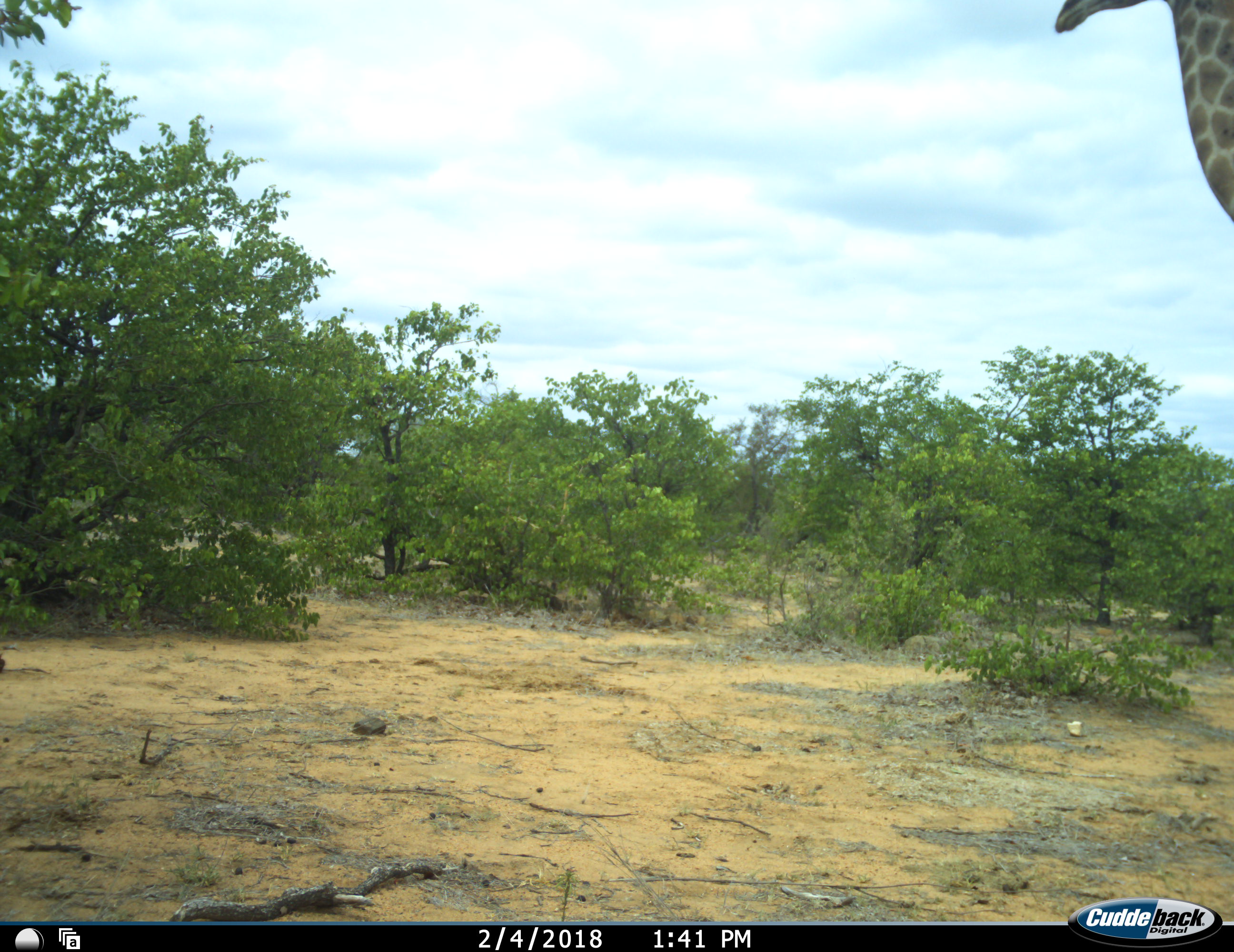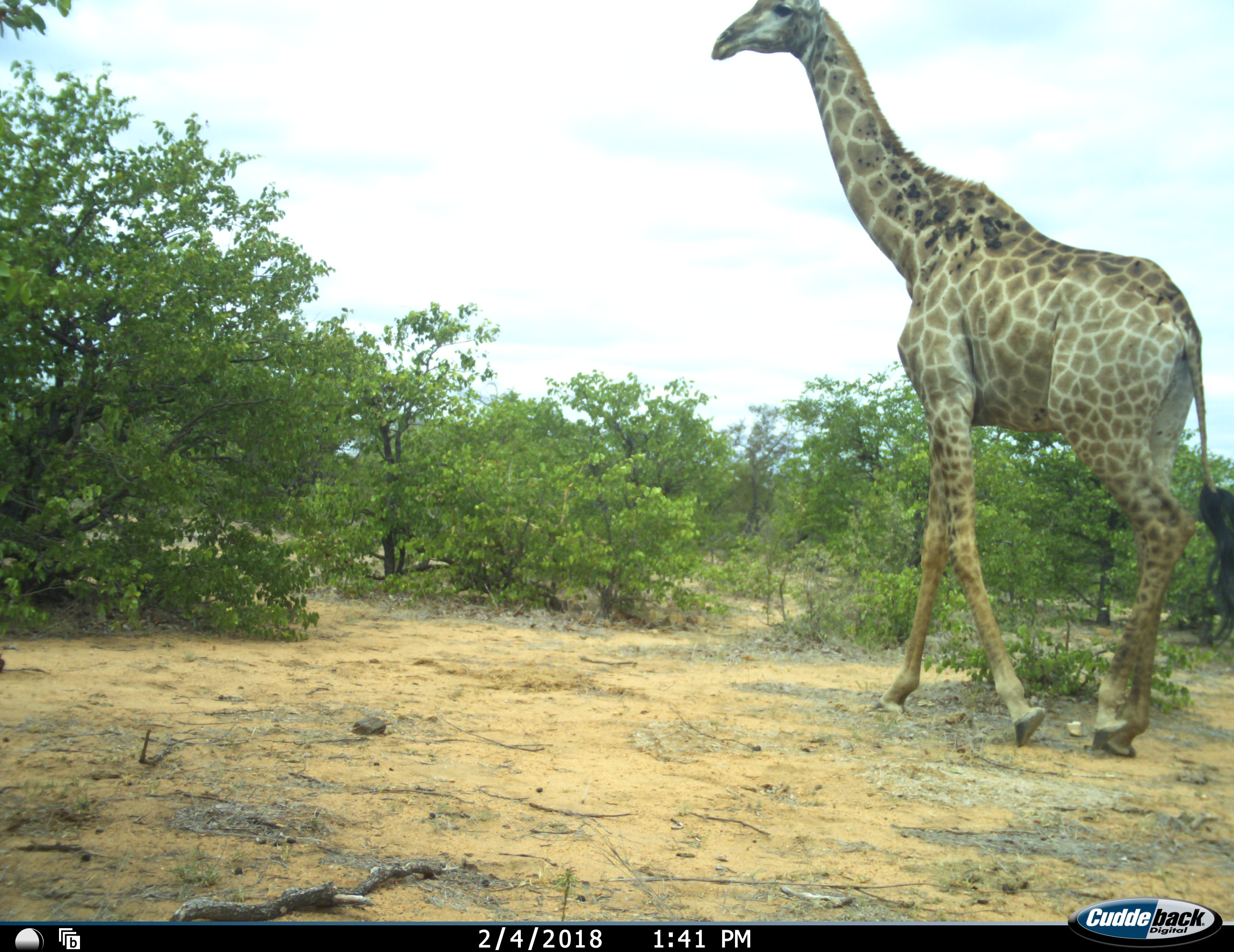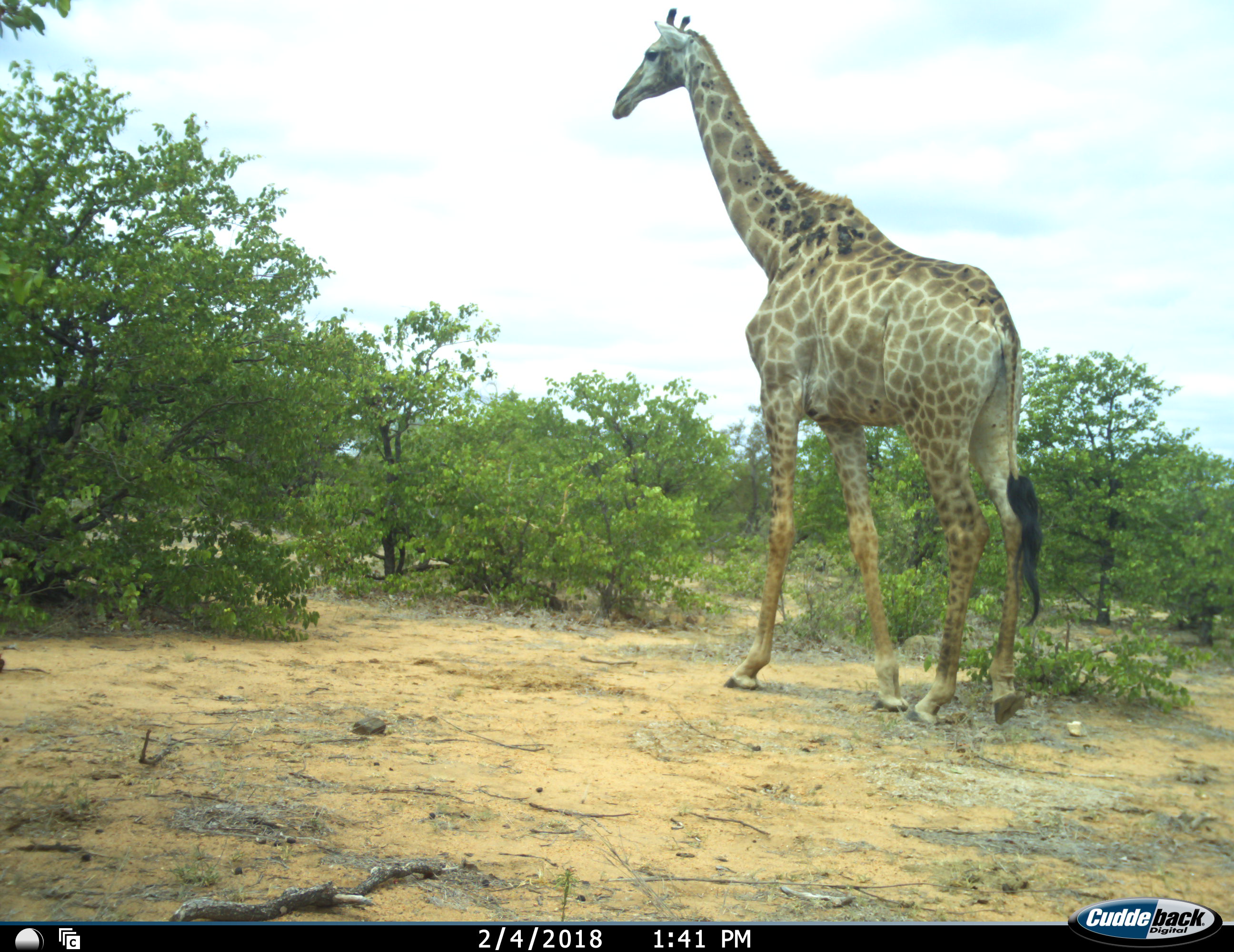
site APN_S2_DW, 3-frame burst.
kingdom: Animalia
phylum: Chordata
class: Mammalia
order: Artiodactyla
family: Giraffidae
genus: Giraffa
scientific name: Giraffa camelopardalis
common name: giraffe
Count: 1.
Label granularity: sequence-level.